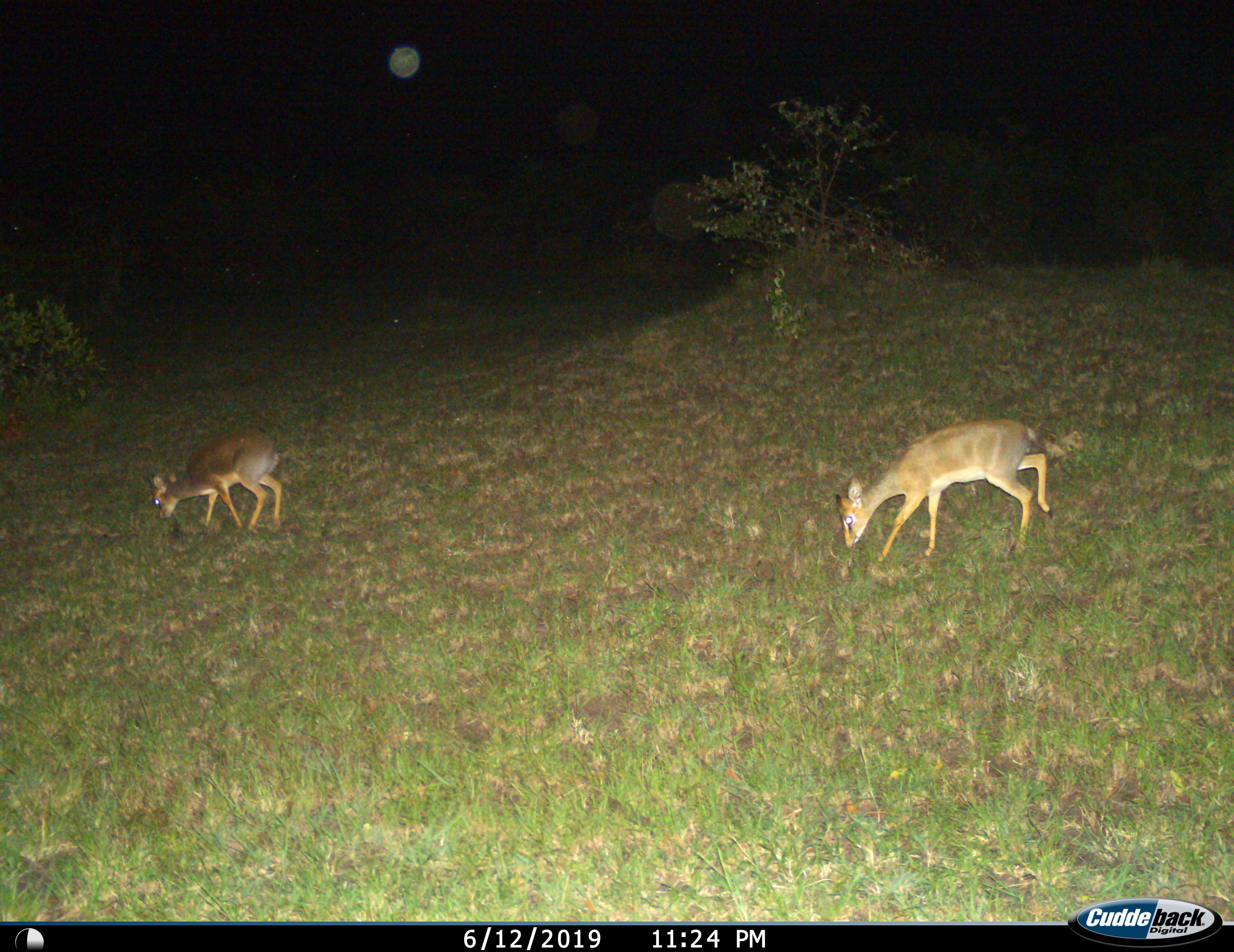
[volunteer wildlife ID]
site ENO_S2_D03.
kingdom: Animalia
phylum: Chordata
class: Mammalia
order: Artiodactyla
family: Bovidae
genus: Madoqua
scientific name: Madoqua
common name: dik-dik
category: dikdik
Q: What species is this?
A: Dikdik (dik-dik) (Madoqua).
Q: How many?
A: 2.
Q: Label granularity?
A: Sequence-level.